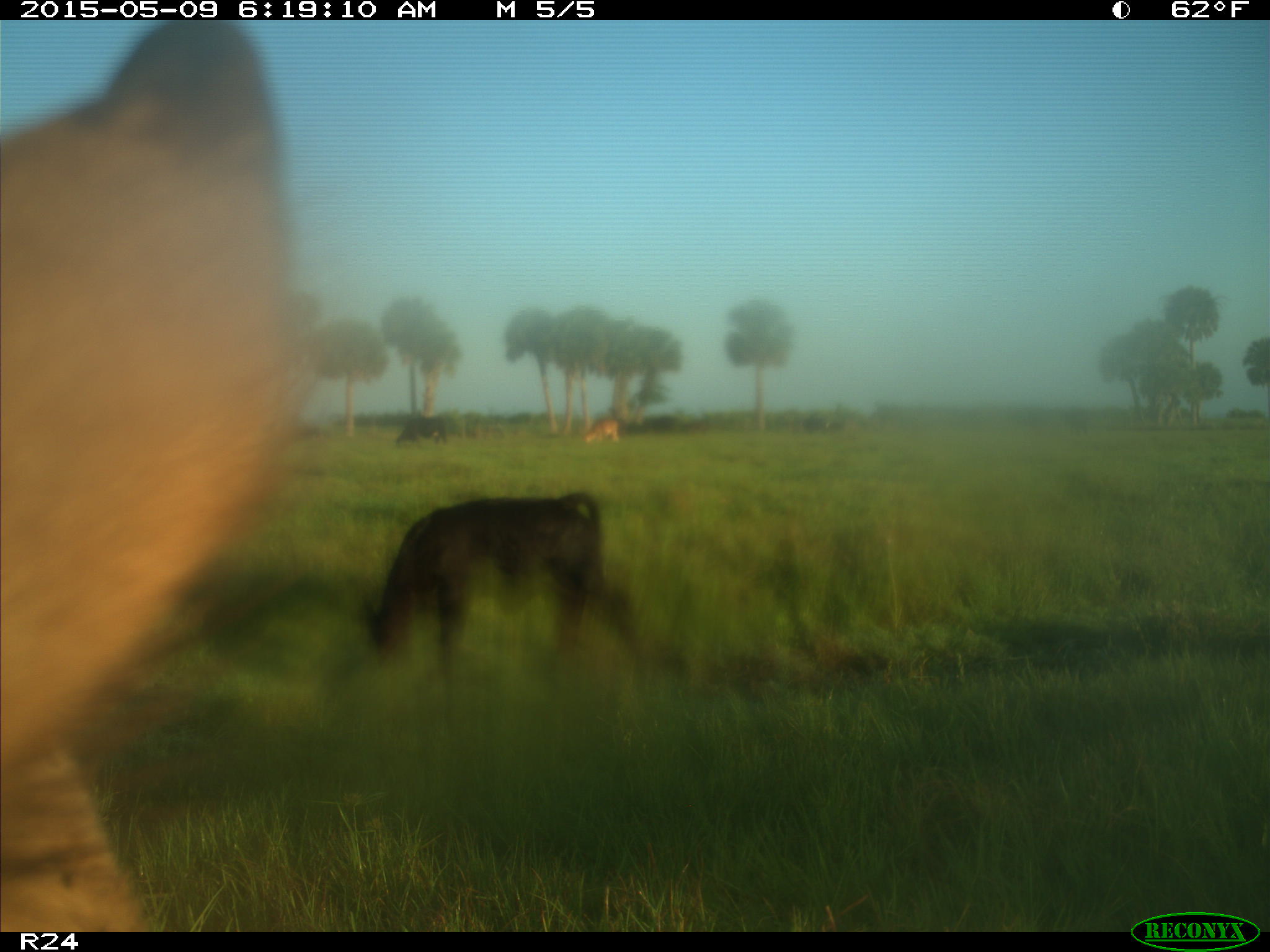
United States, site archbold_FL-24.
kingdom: Animalia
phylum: Chordata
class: Mammalia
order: Artiodactyla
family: Bovidae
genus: Bos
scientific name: Bos taurus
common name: domestic cow